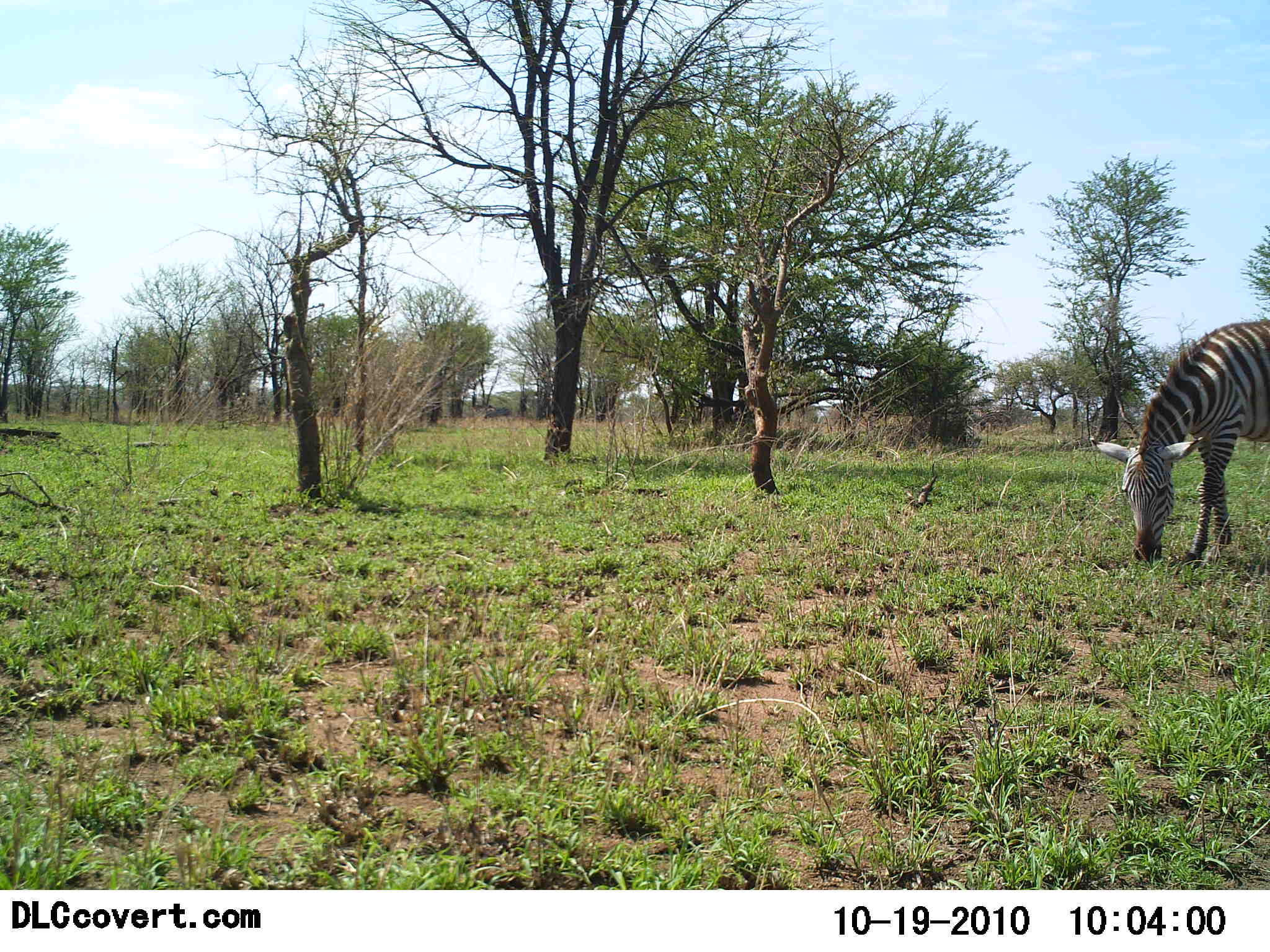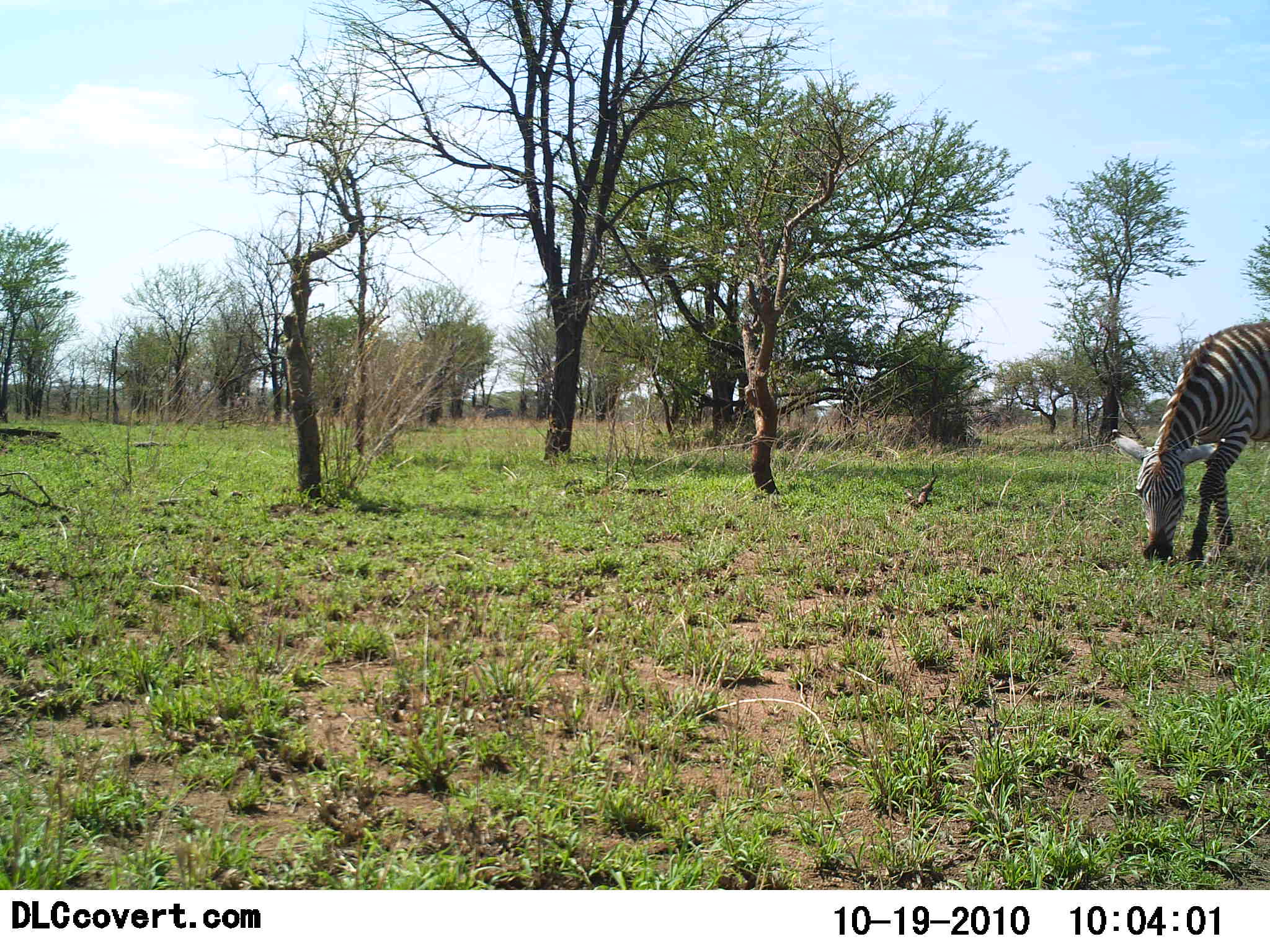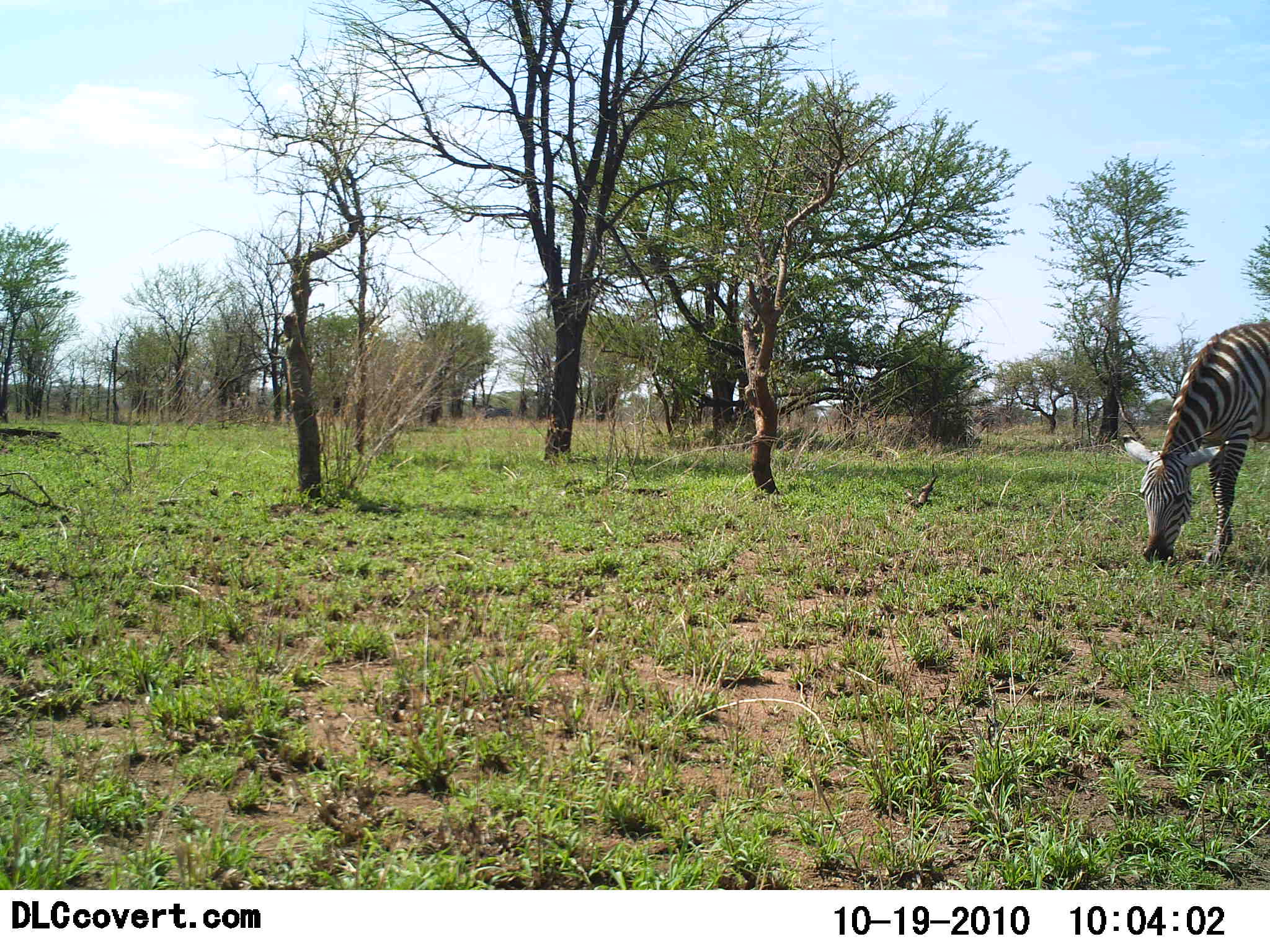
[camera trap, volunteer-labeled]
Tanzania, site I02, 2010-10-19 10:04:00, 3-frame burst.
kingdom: Animalia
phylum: Chordata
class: Mammalia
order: Perissodactyla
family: Equidae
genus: Equus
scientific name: Equus quagga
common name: plains zebra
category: zebra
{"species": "zebra (plains zebra) (Equus quagga)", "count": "1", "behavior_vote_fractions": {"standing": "9%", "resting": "0%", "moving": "9%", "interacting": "0%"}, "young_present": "0%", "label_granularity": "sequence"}